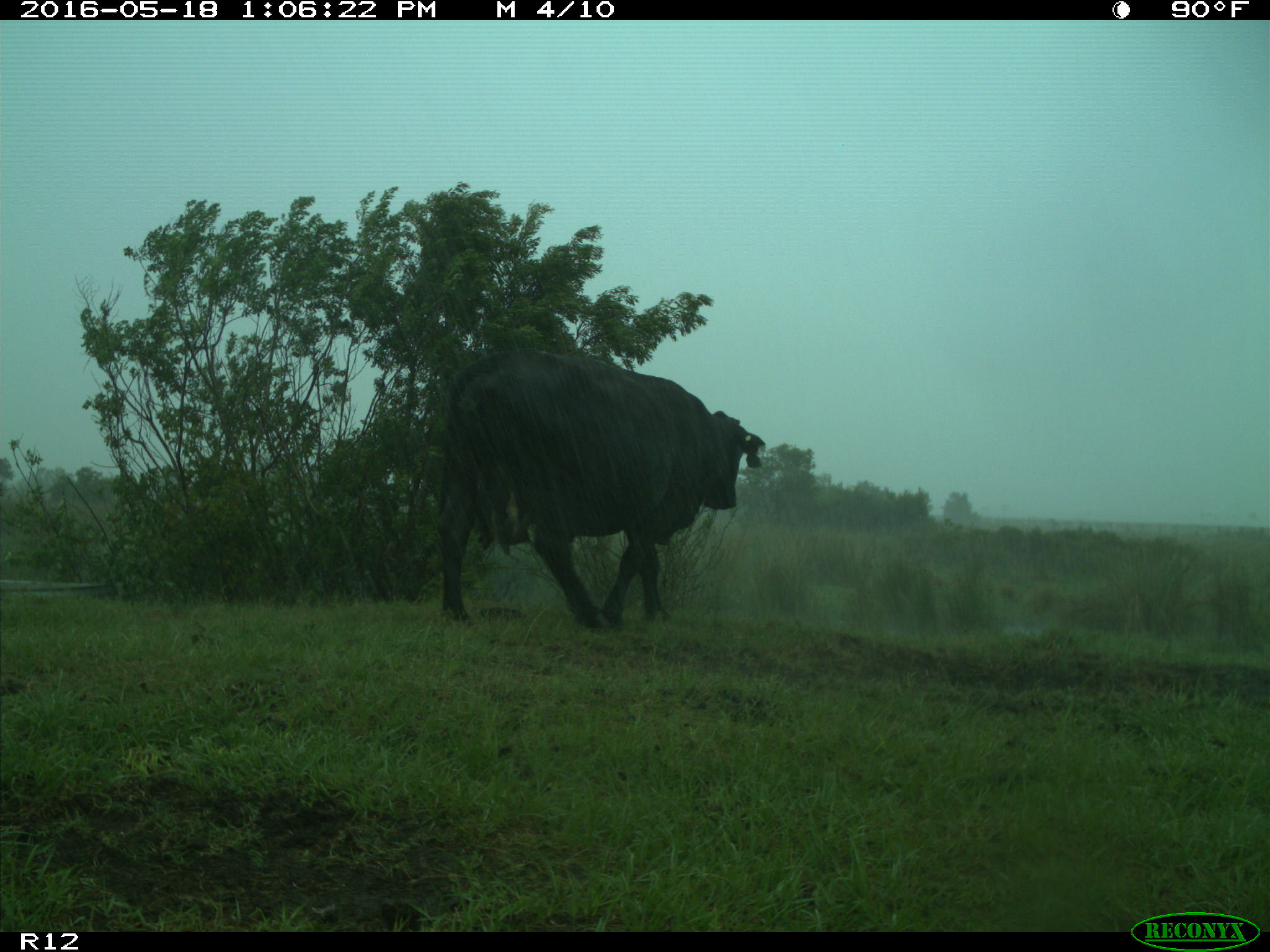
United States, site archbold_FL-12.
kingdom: Animalia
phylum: Chordata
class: Mammalia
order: Artiodactyla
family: Bovidae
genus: Bos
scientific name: Bos taurus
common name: domestic cow